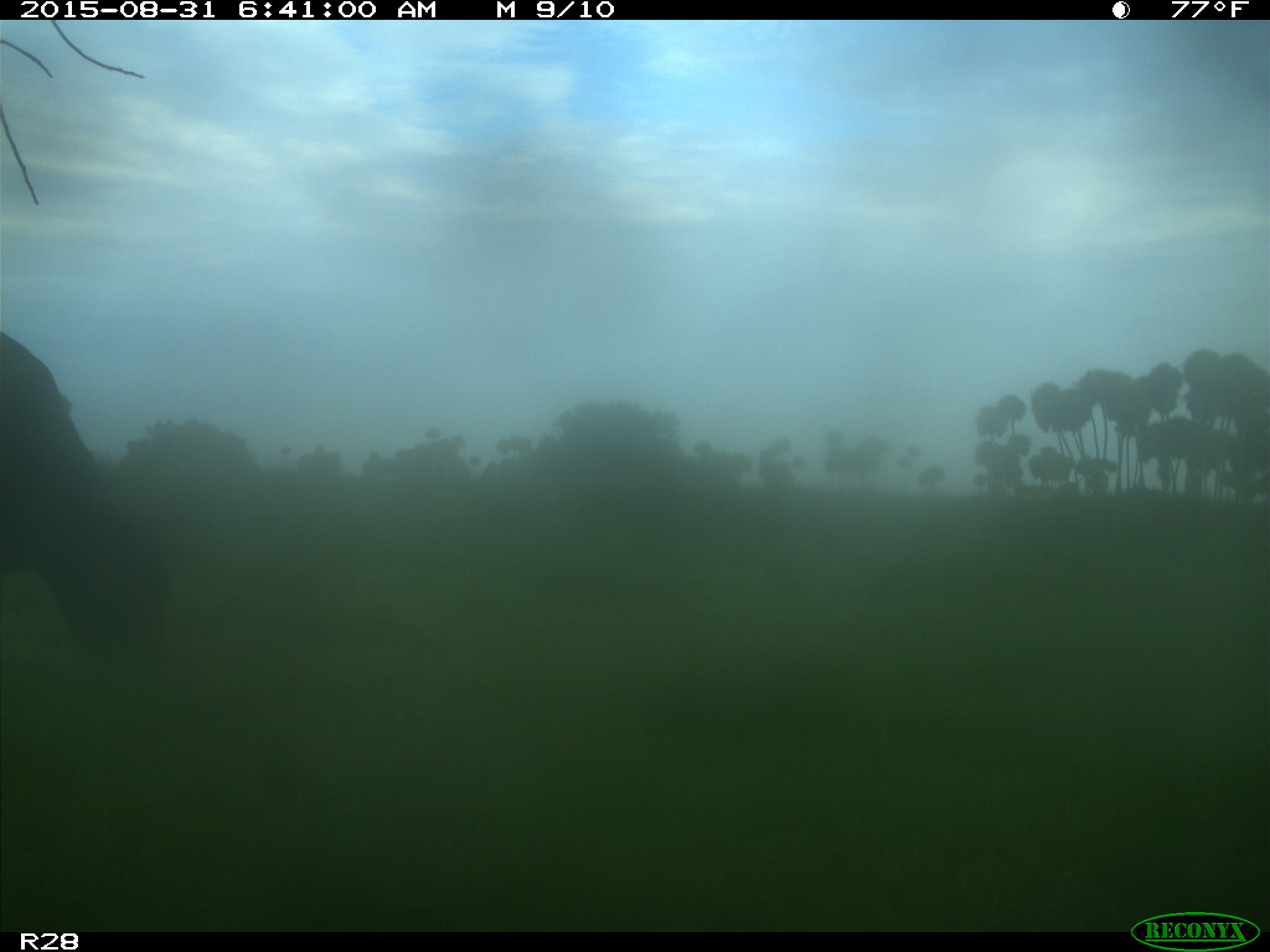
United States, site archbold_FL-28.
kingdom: Animalia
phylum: Chordata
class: Mammalia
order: Artiodactyla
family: Bovidae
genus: Bos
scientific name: Bos taurus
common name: domestic cow